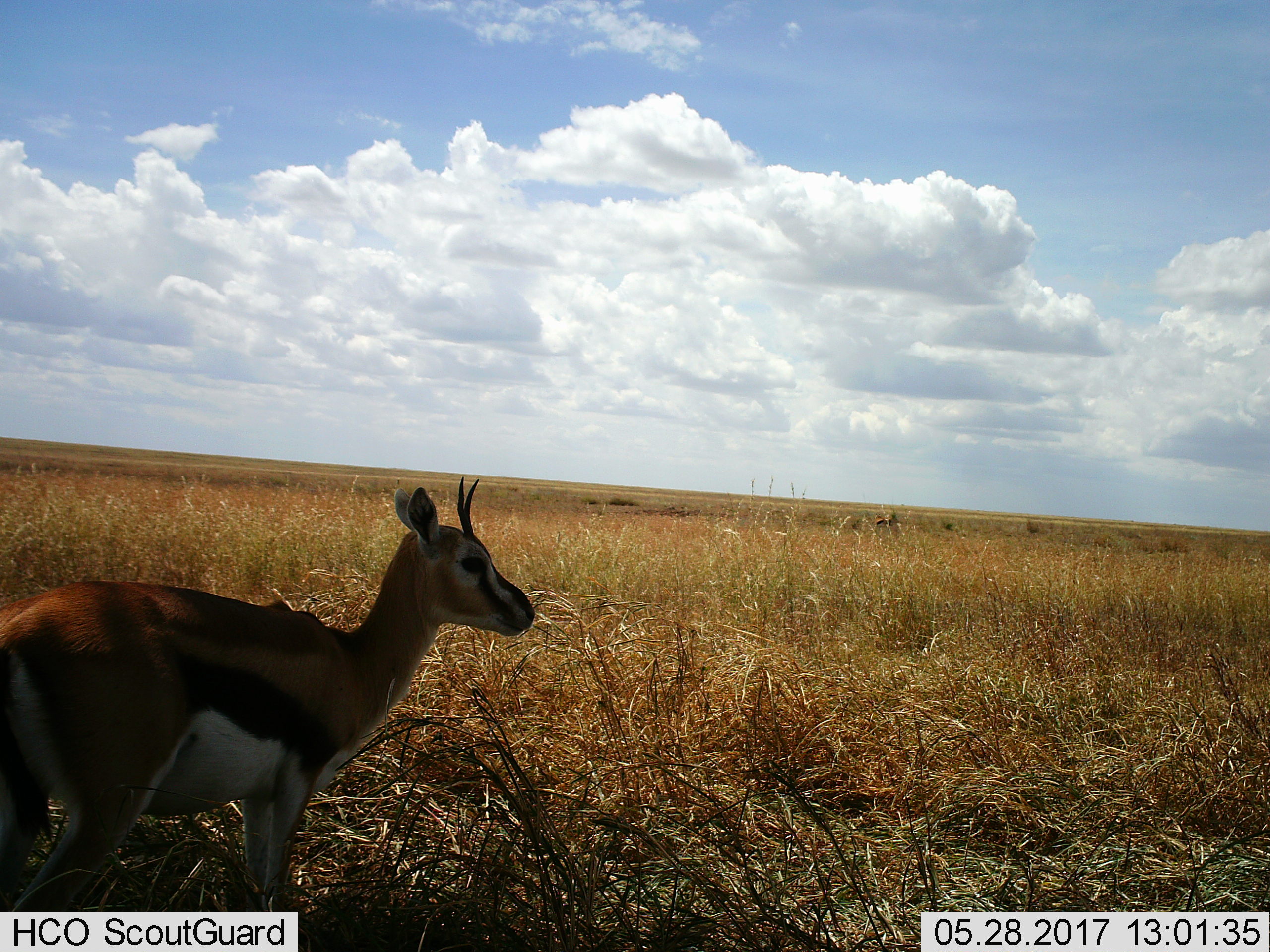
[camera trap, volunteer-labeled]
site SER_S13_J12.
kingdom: Animalia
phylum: Chordata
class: Mammalia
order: Artiodactyla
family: Bovidae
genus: Eudorcas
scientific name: Eudorcas thomsonii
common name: thomson's gazelle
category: gazellethomsons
Gazellethomsons (thomson's gazelle) (Eudorcas thomsonii), count 1. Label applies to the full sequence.